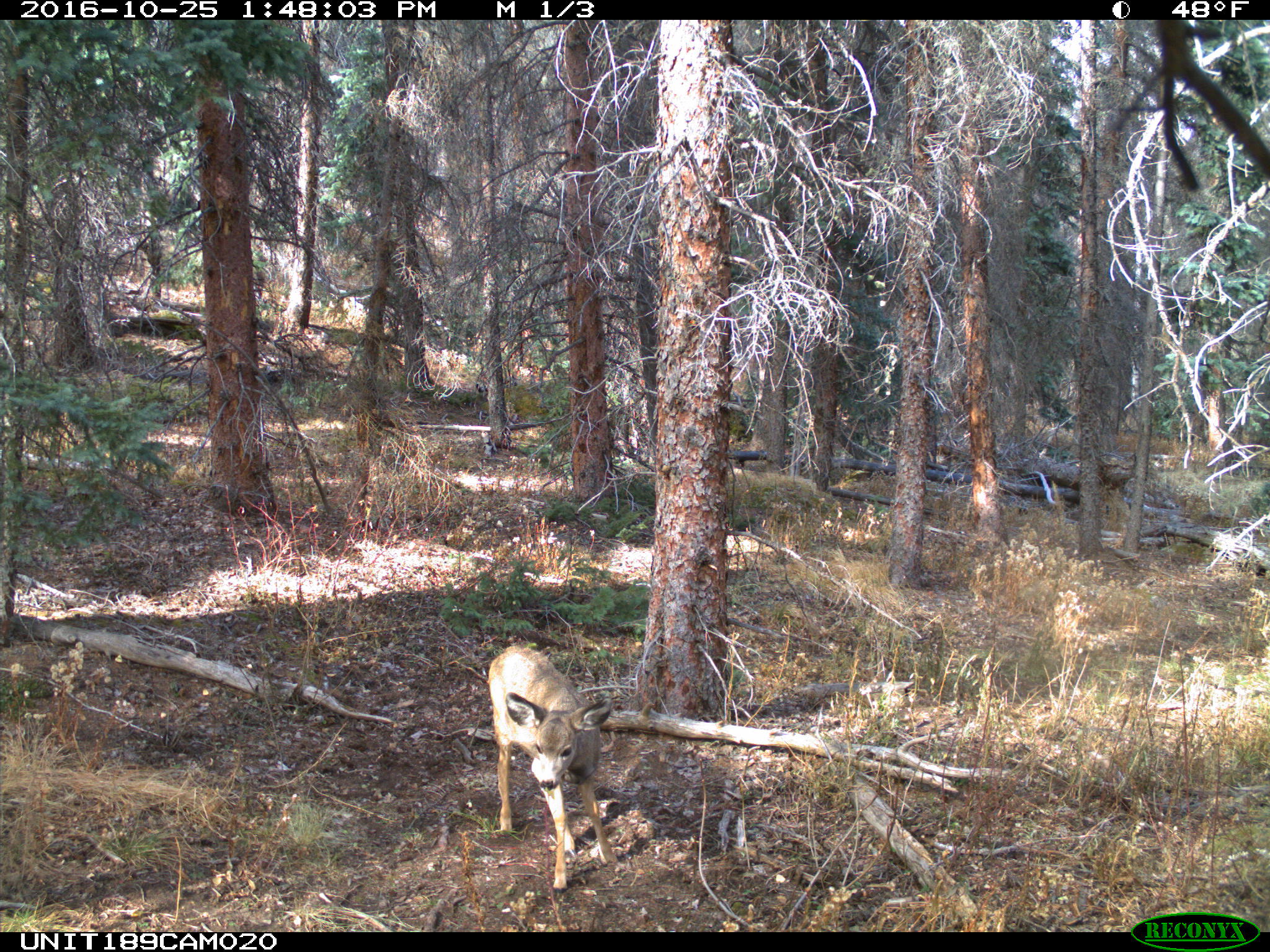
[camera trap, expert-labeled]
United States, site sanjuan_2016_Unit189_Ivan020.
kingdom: Animalia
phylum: Chordata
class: Mammalia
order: Artiodactyla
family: Cervidae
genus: Odocoileus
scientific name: Odocoileus hemionus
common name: mule deer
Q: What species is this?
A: Odocoileus hemionus (mule deer).